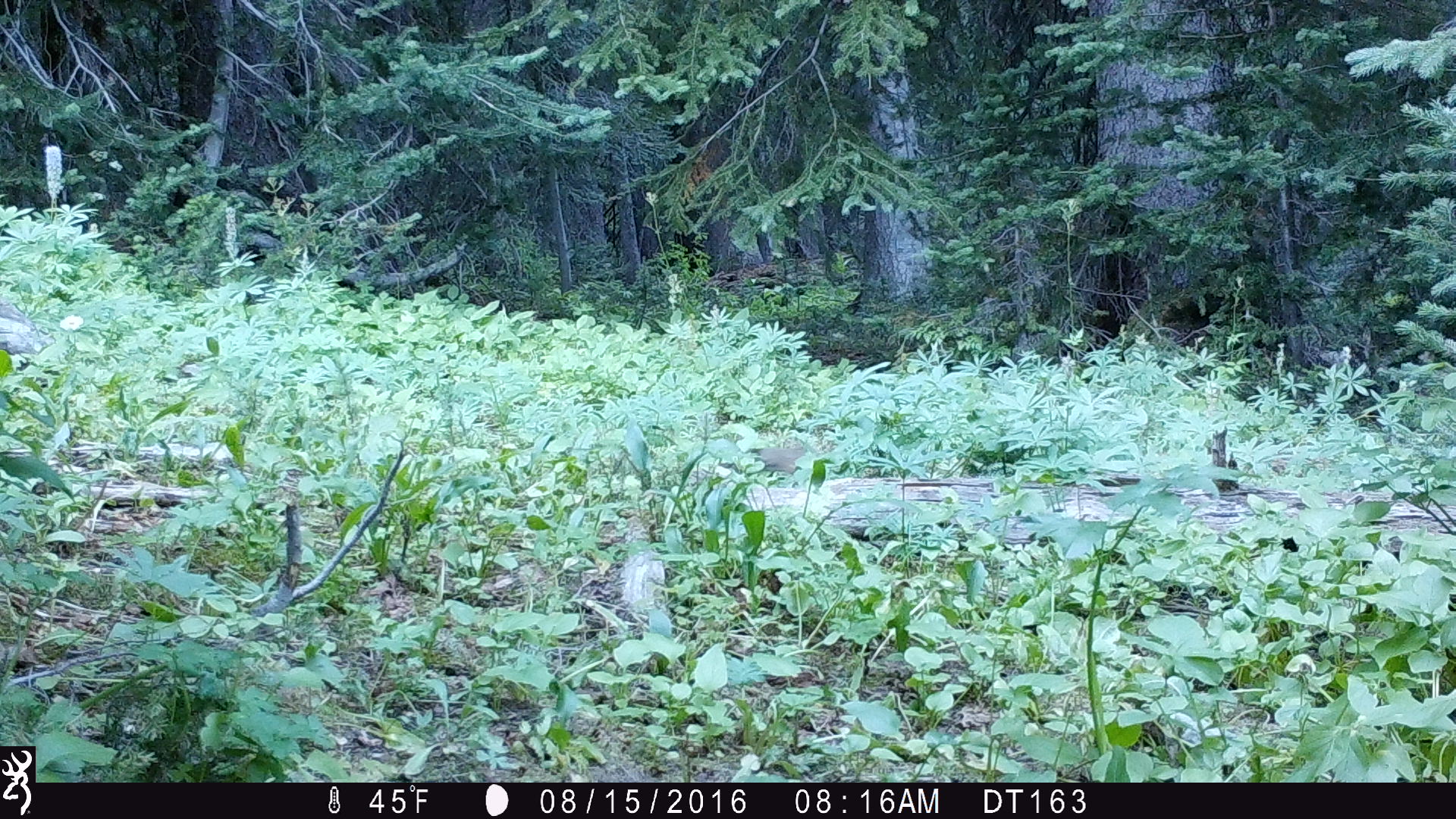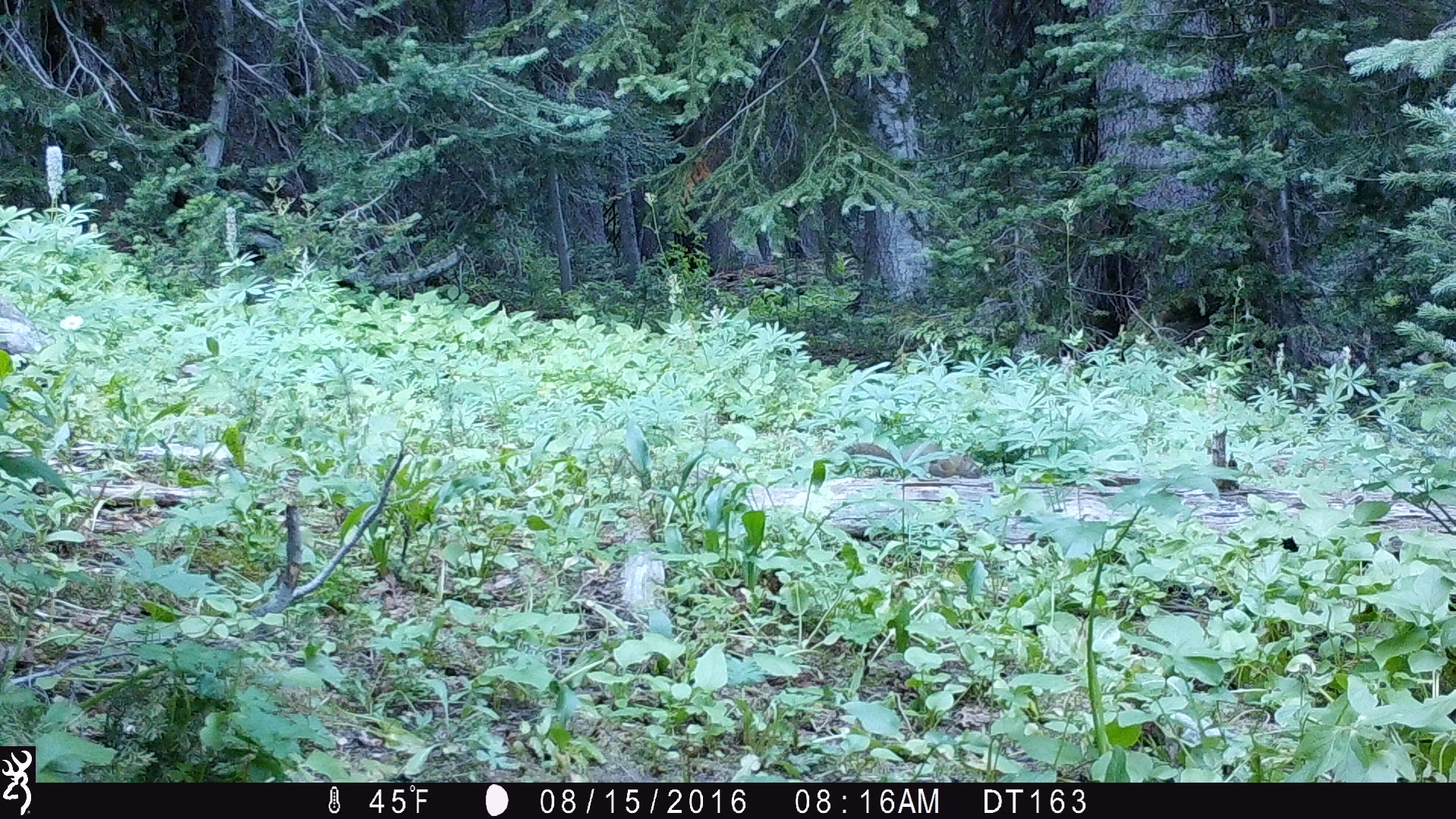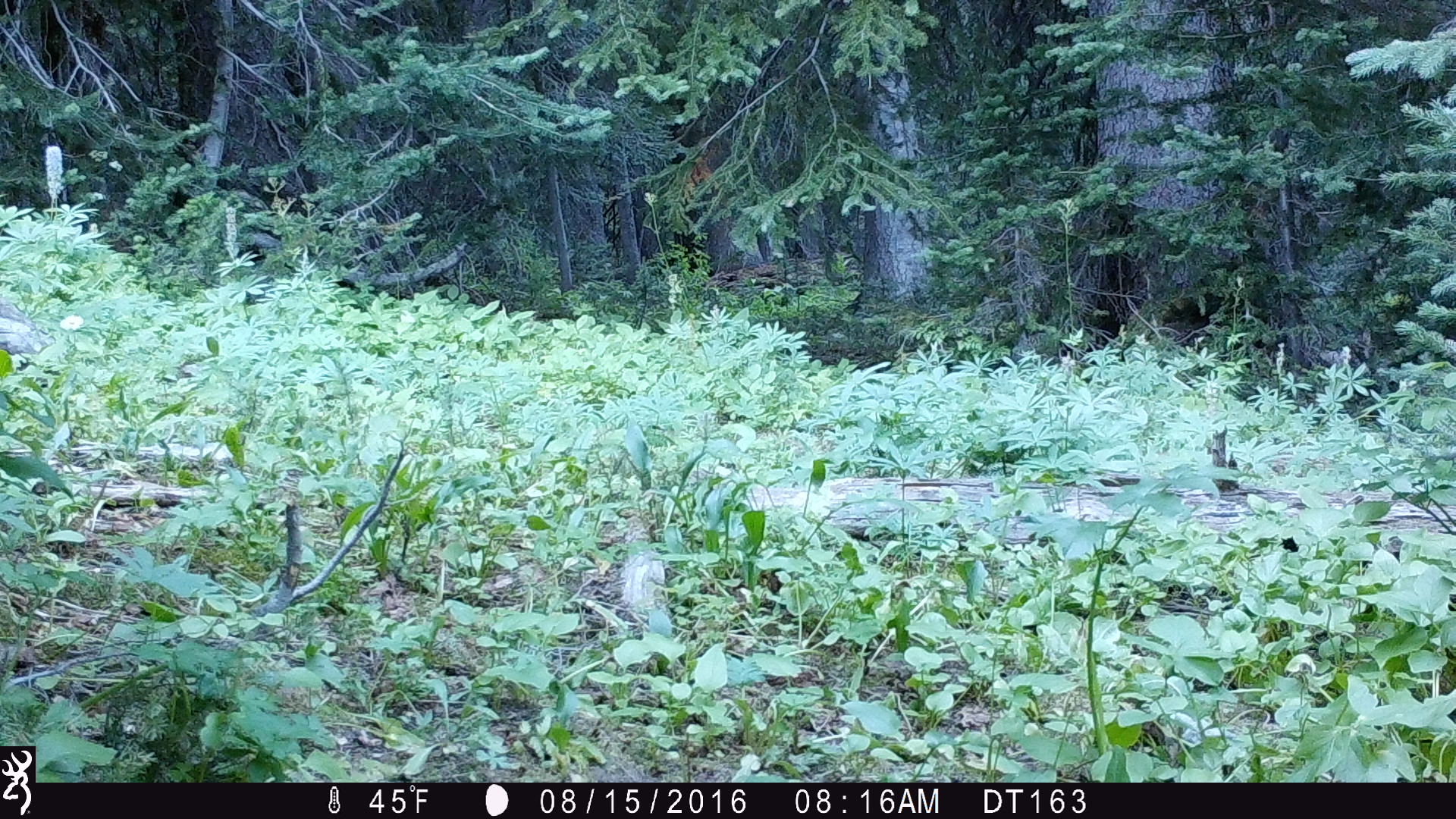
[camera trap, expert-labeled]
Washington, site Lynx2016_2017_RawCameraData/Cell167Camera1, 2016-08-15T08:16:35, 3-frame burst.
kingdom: Animalia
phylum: Chordata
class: Mammalia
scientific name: Mammalia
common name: small mammal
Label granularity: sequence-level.